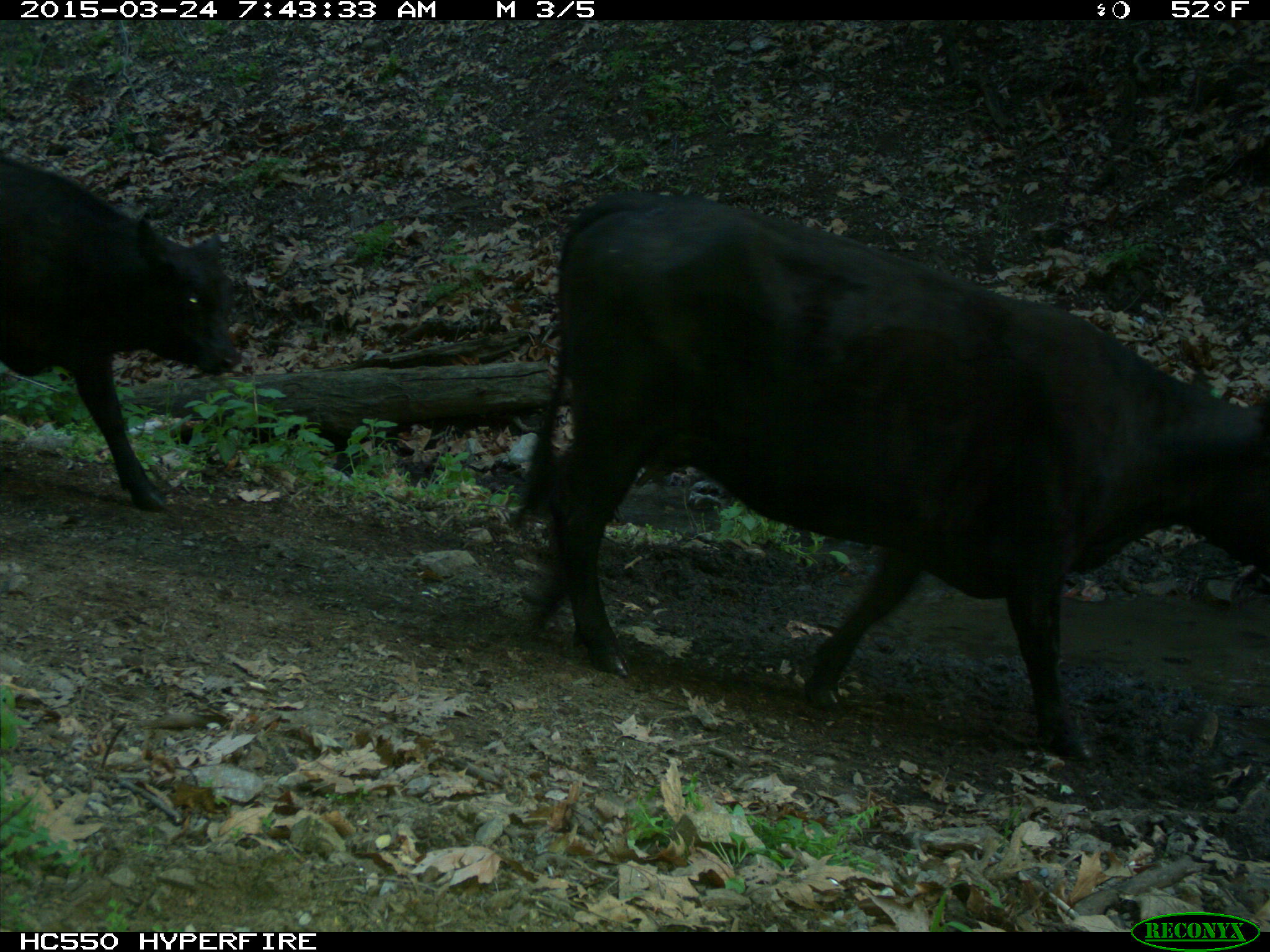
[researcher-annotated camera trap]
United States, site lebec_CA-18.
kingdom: Animalia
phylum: Chordata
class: Mammalia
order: Artiodactyla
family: Bovidae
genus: Bos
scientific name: Bos taurus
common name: domestic cow